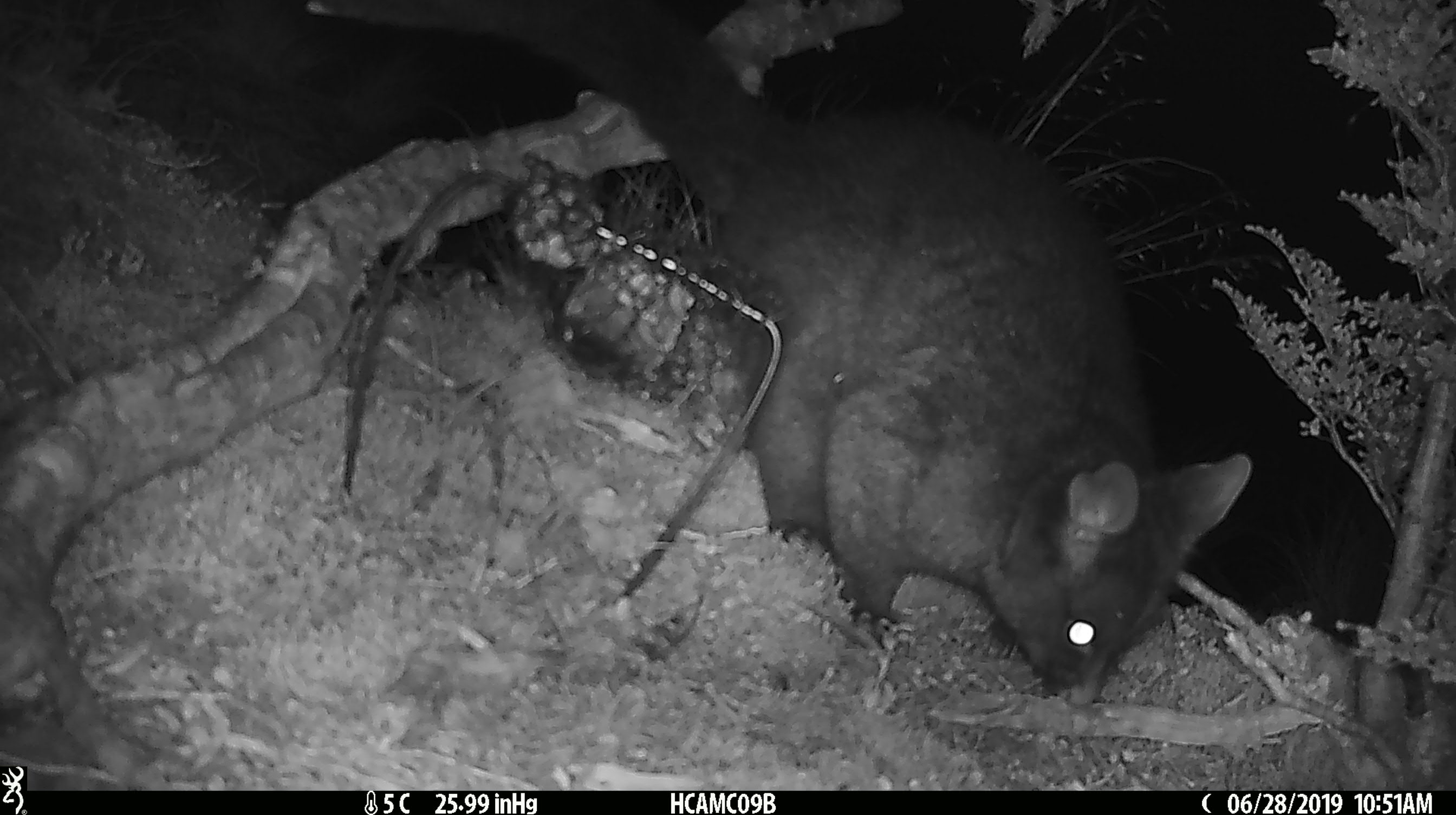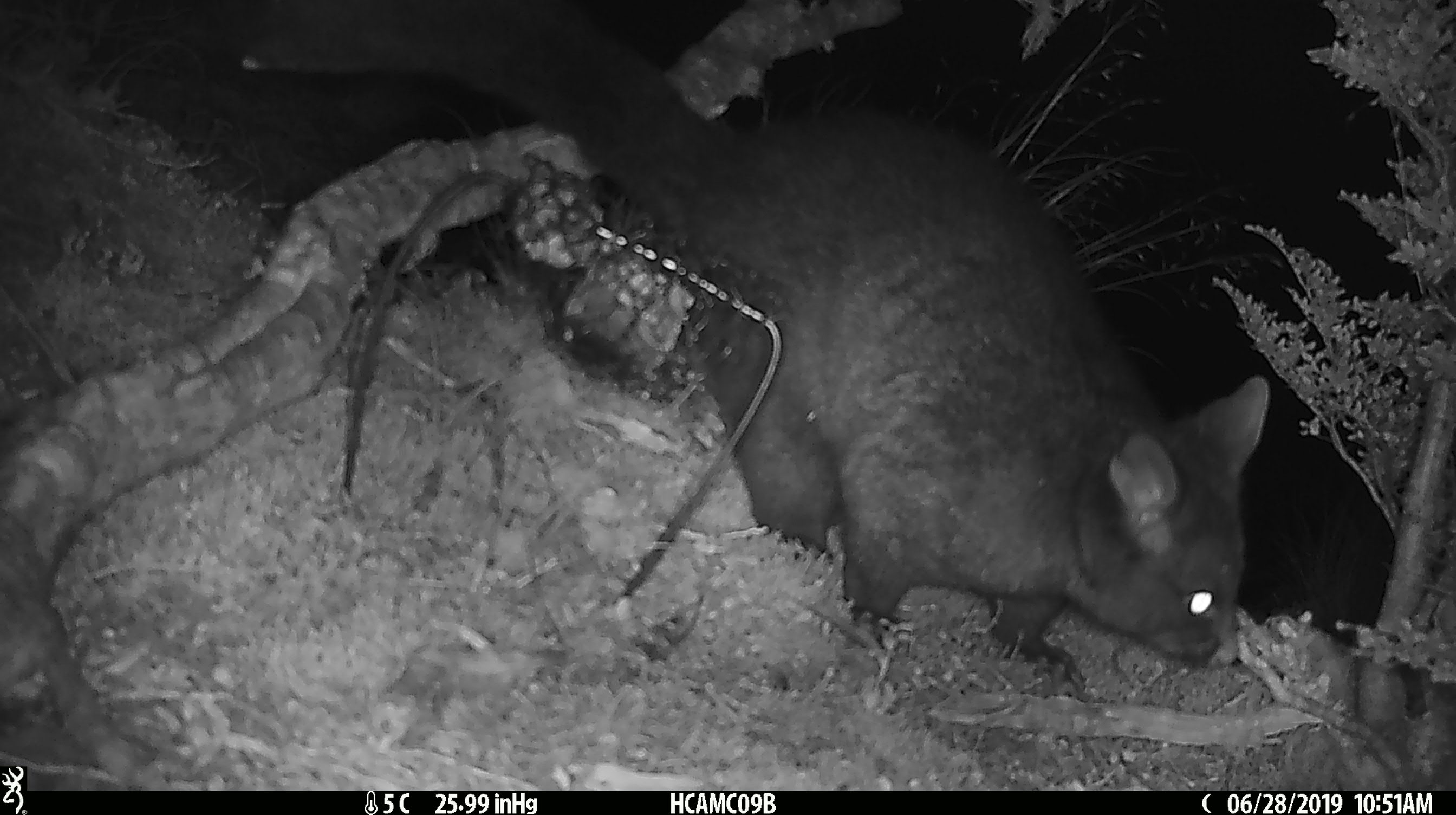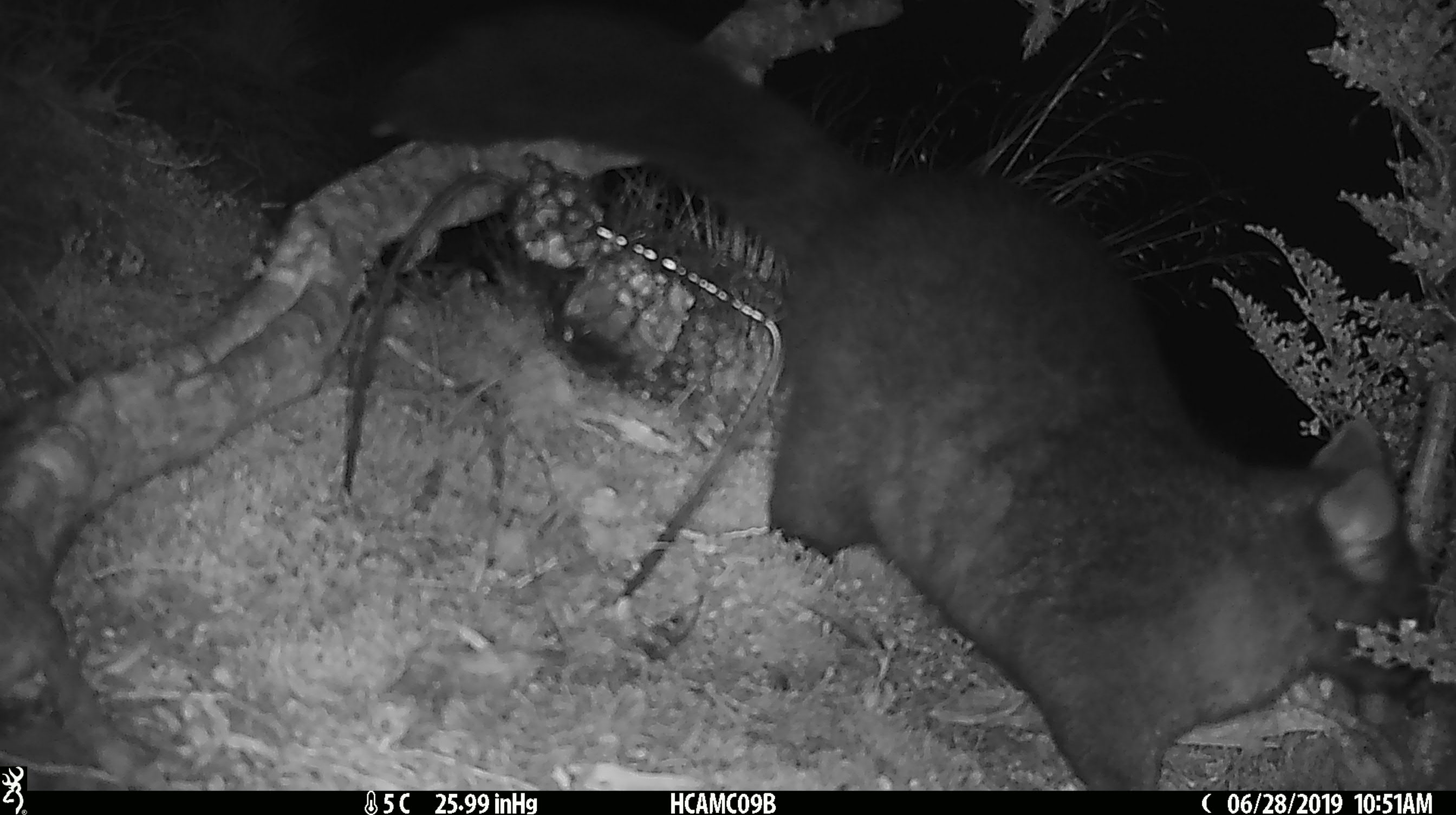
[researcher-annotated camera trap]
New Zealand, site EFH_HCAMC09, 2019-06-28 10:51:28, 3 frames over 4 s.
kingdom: Animalia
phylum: Chordata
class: Mammalia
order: Diprotodontia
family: Phalangeridae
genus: Trichosurus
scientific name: Trichosurus vulpecula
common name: common brushtail possum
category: possum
Possum (common brushtail possum) (Trichosurus vulpecula).